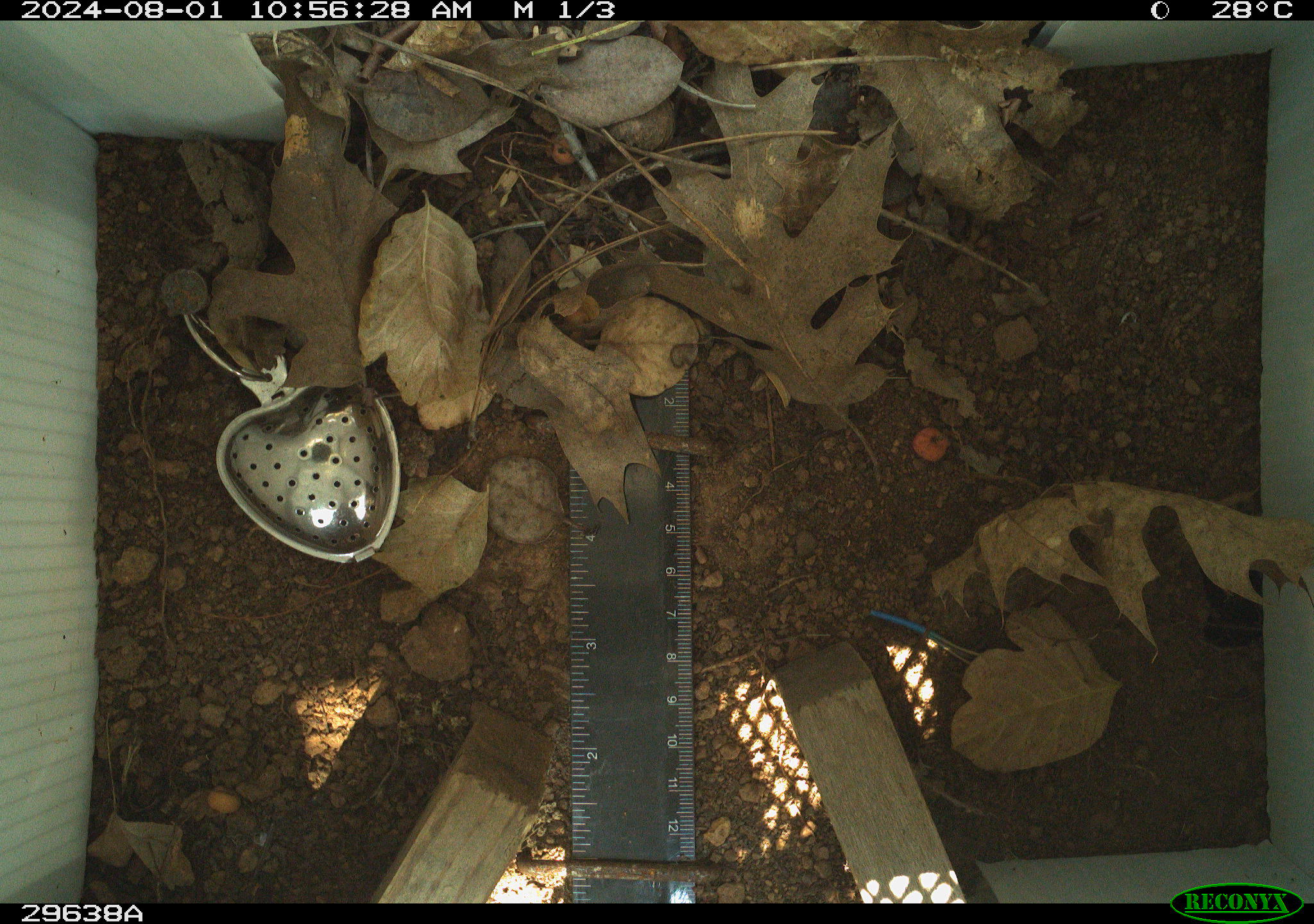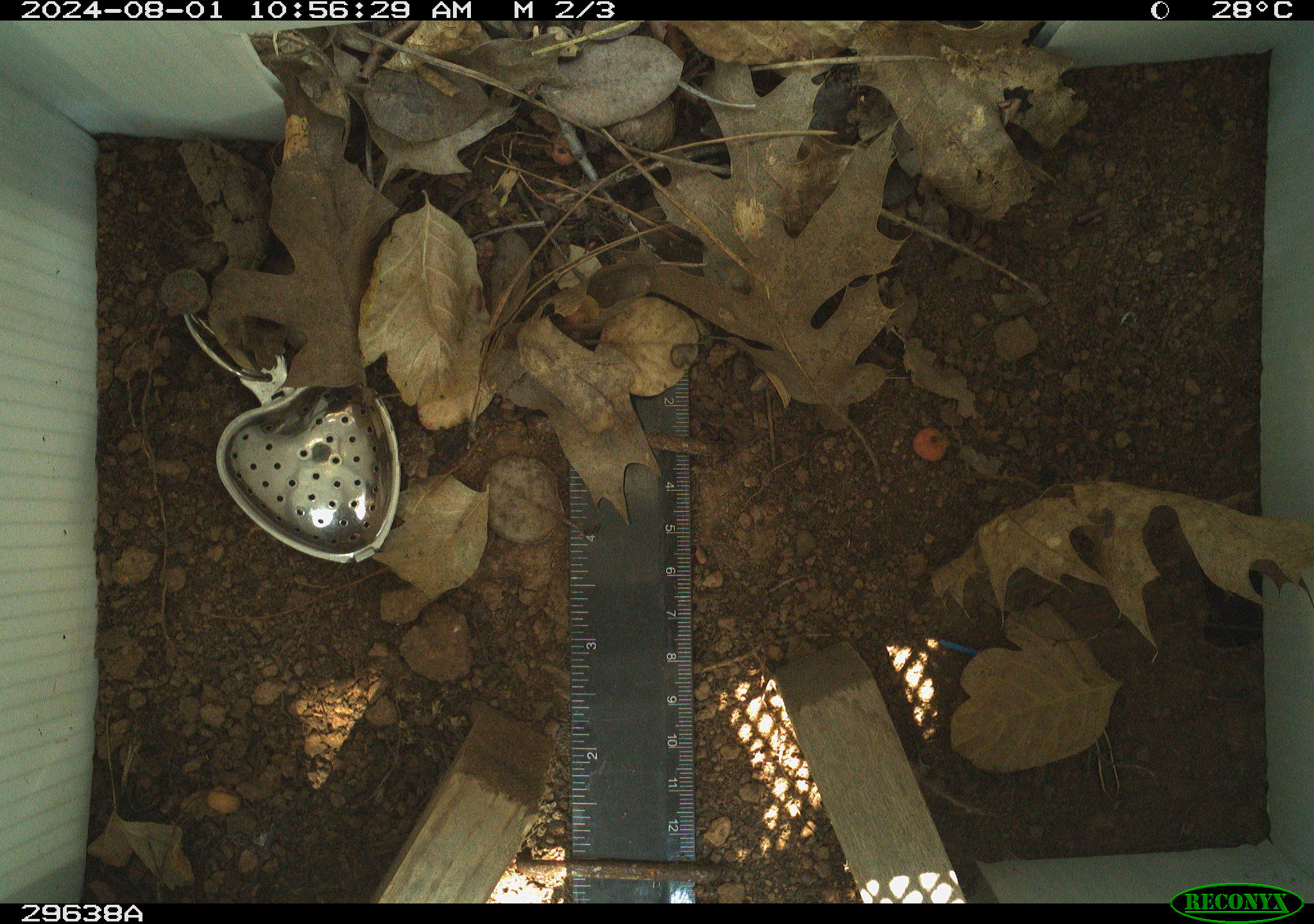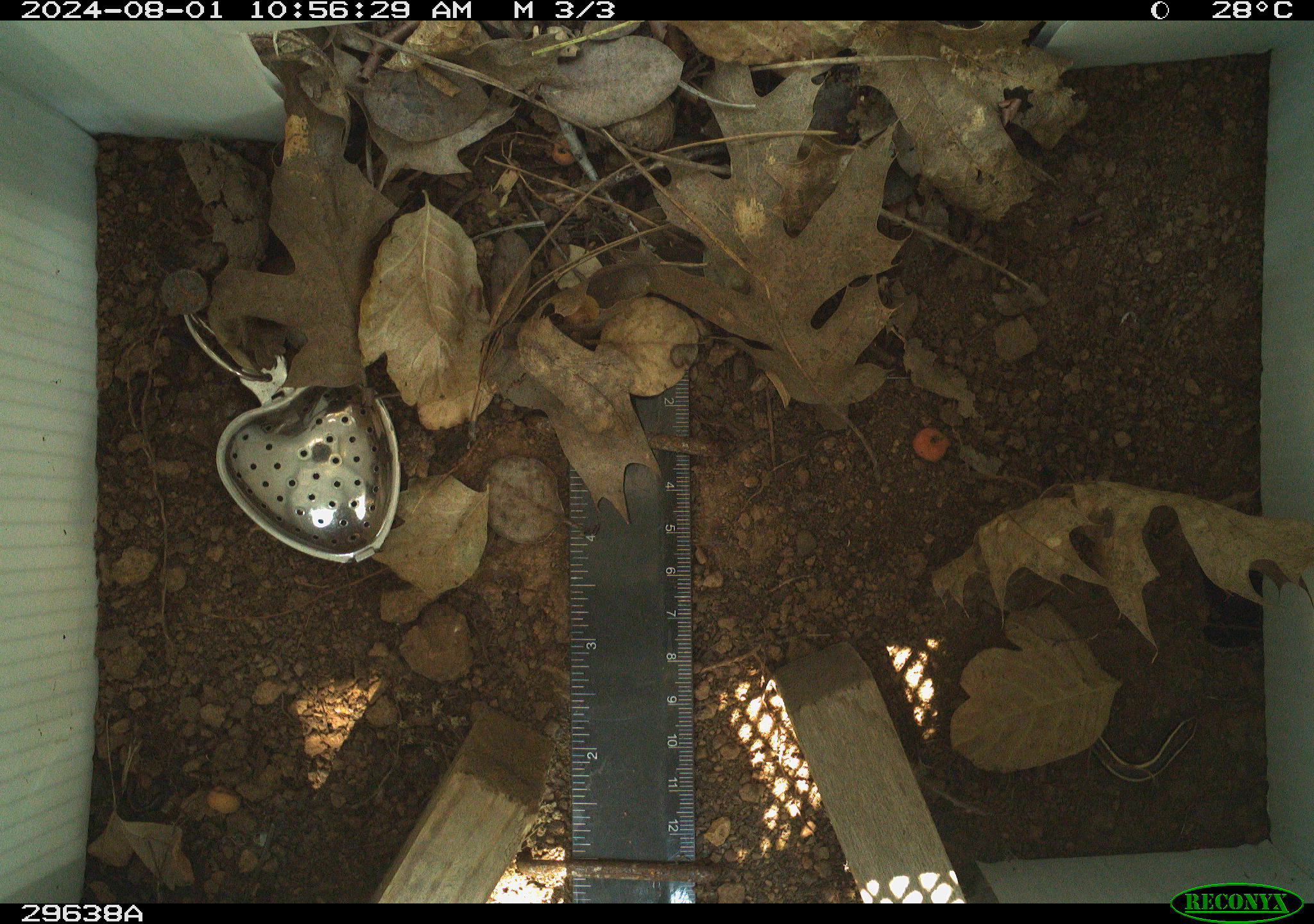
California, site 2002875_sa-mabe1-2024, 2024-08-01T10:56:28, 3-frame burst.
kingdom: Animalia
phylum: Chordata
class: Reptilia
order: Squamata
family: Scincidae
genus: Plestiodon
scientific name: Plestiodon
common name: blue-tailed skinks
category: plestiodon species